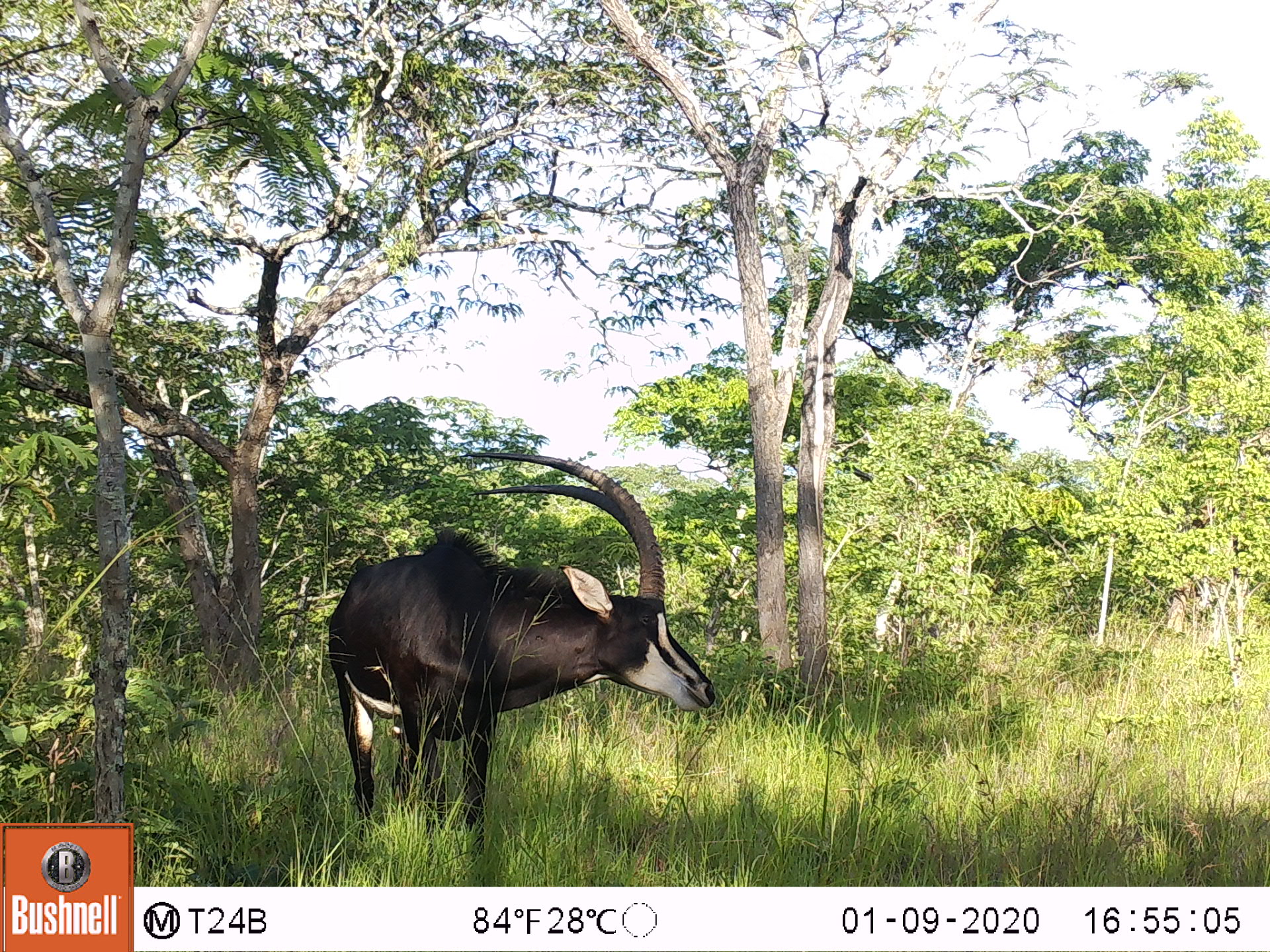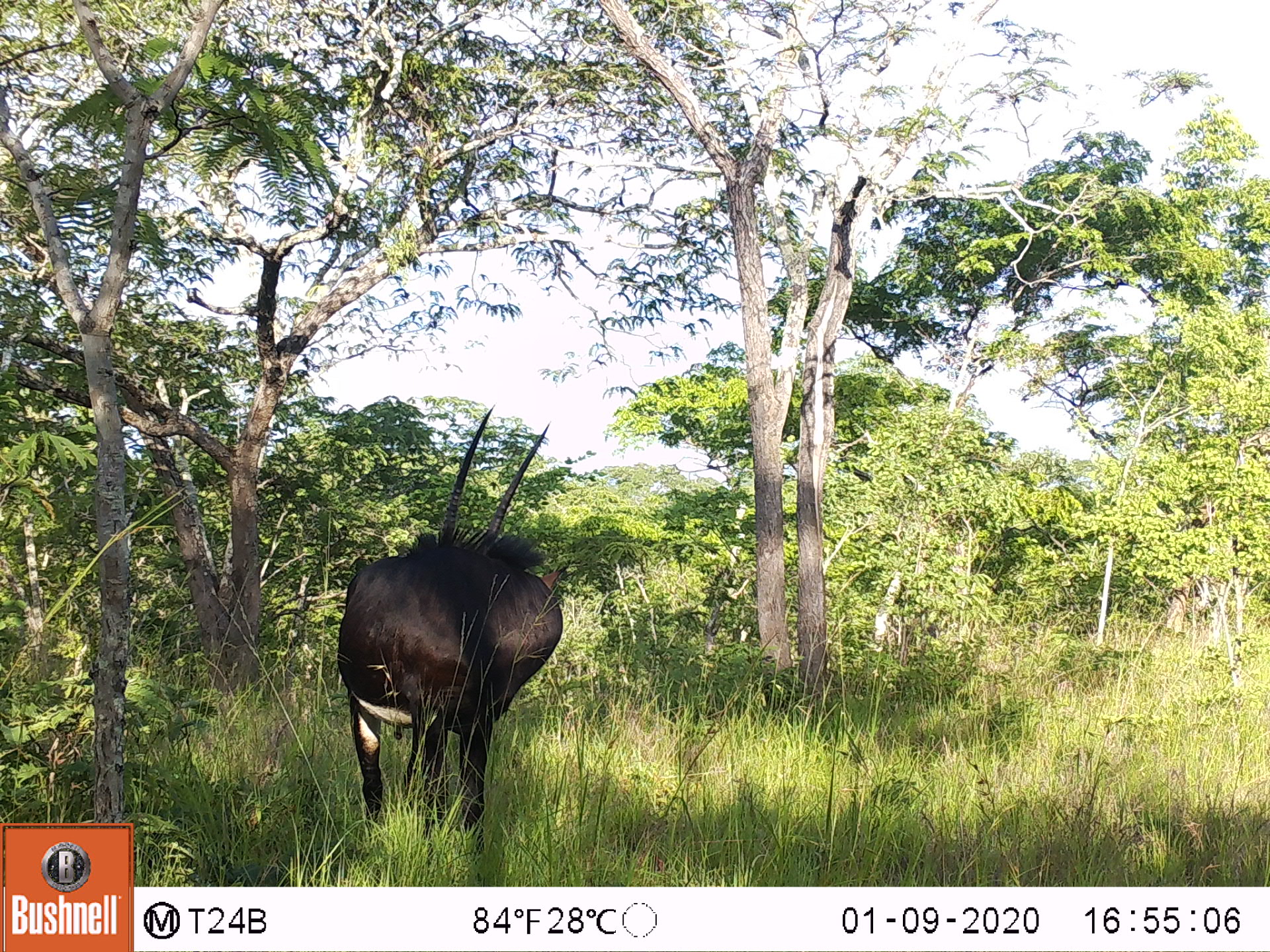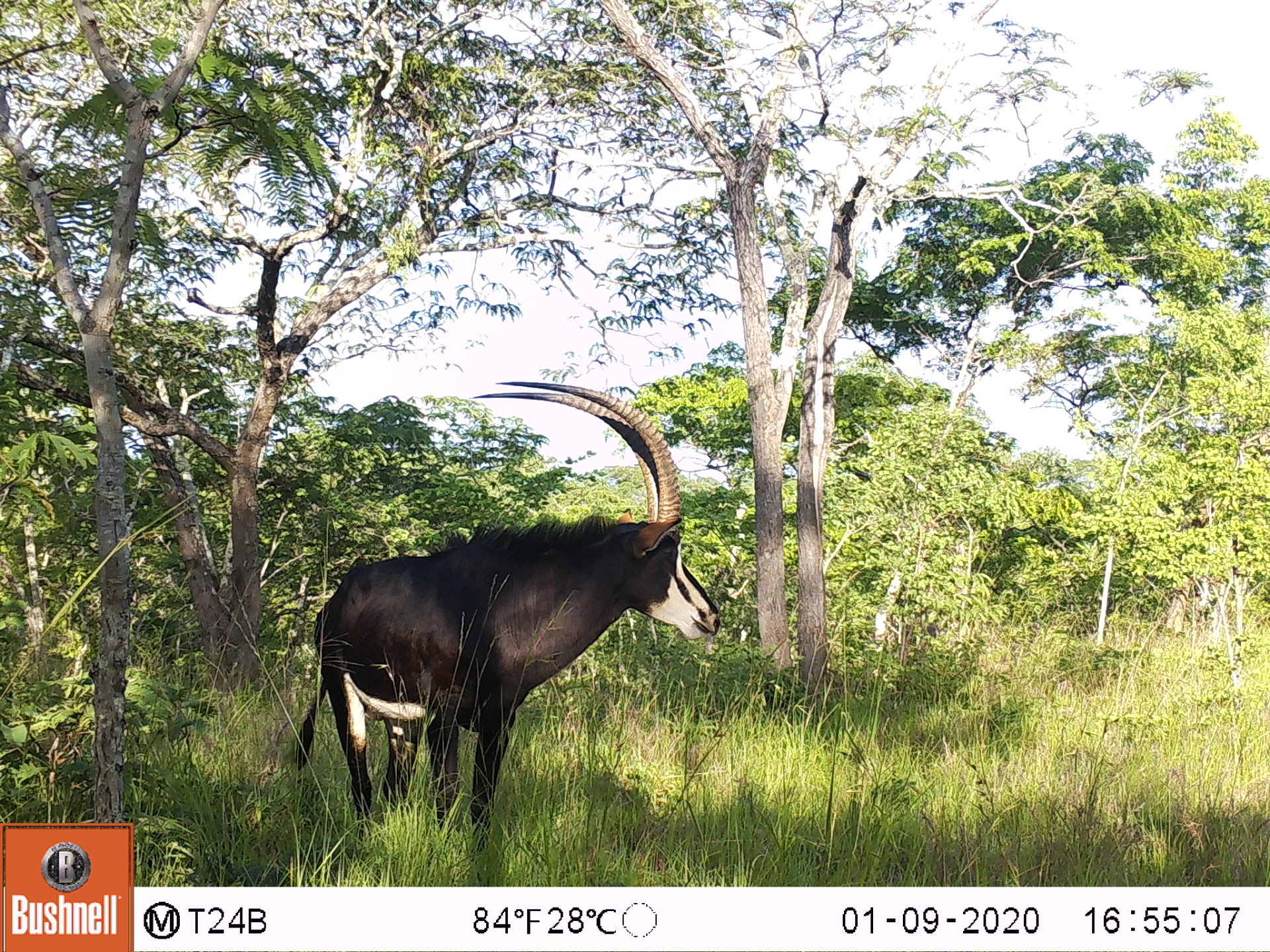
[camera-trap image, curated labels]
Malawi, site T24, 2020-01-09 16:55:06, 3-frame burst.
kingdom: Animalia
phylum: Chordata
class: Mammalia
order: Artiodactyla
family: Bovidae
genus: Hippotragus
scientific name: Hippotragus niger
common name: sable antelope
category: sable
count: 1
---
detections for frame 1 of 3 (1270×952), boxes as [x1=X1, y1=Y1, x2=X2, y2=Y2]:
sable: [x1=322, y1=441, x2=710, y2=846]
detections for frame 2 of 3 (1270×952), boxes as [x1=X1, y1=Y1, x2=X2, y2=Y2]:
sable: [x1=330, y1=422, x2=568, y2=858]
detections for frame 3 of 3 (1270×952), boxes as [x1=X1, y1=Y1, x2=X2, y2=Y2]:
sable: [x1=300, y1=377, x2=717, y2=846]